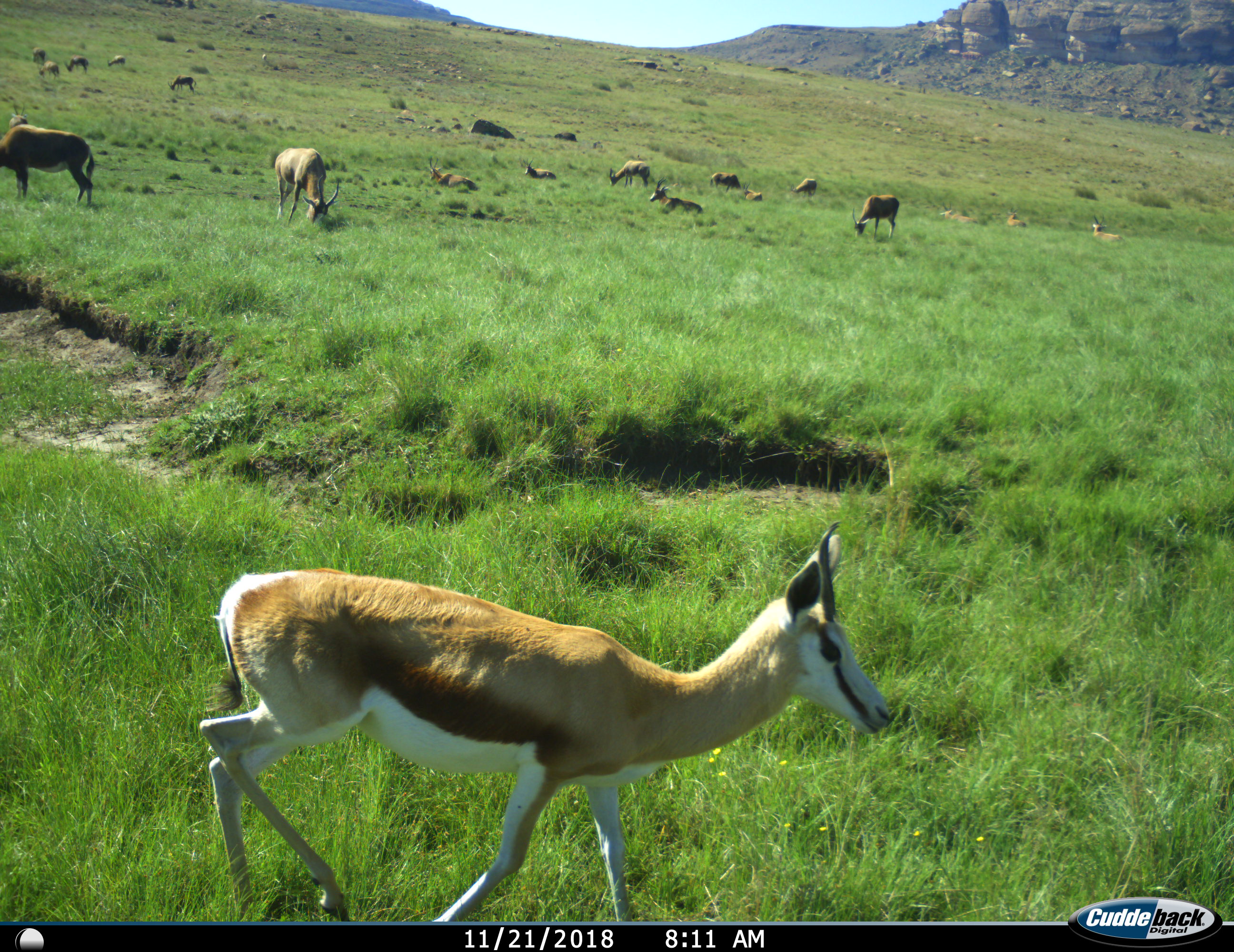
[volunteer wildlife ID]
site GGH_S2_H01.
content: unidentified animal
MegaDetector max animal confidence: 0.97